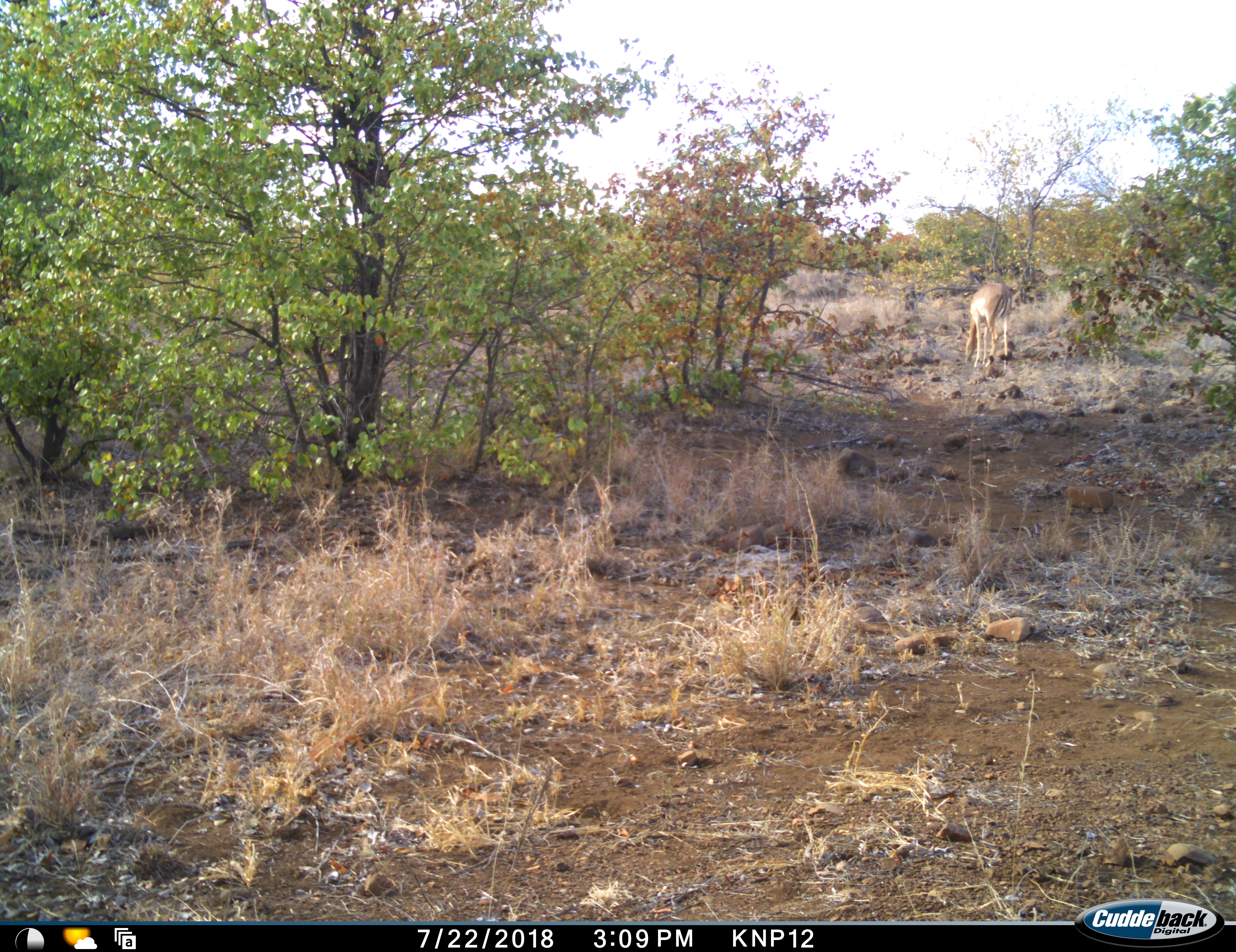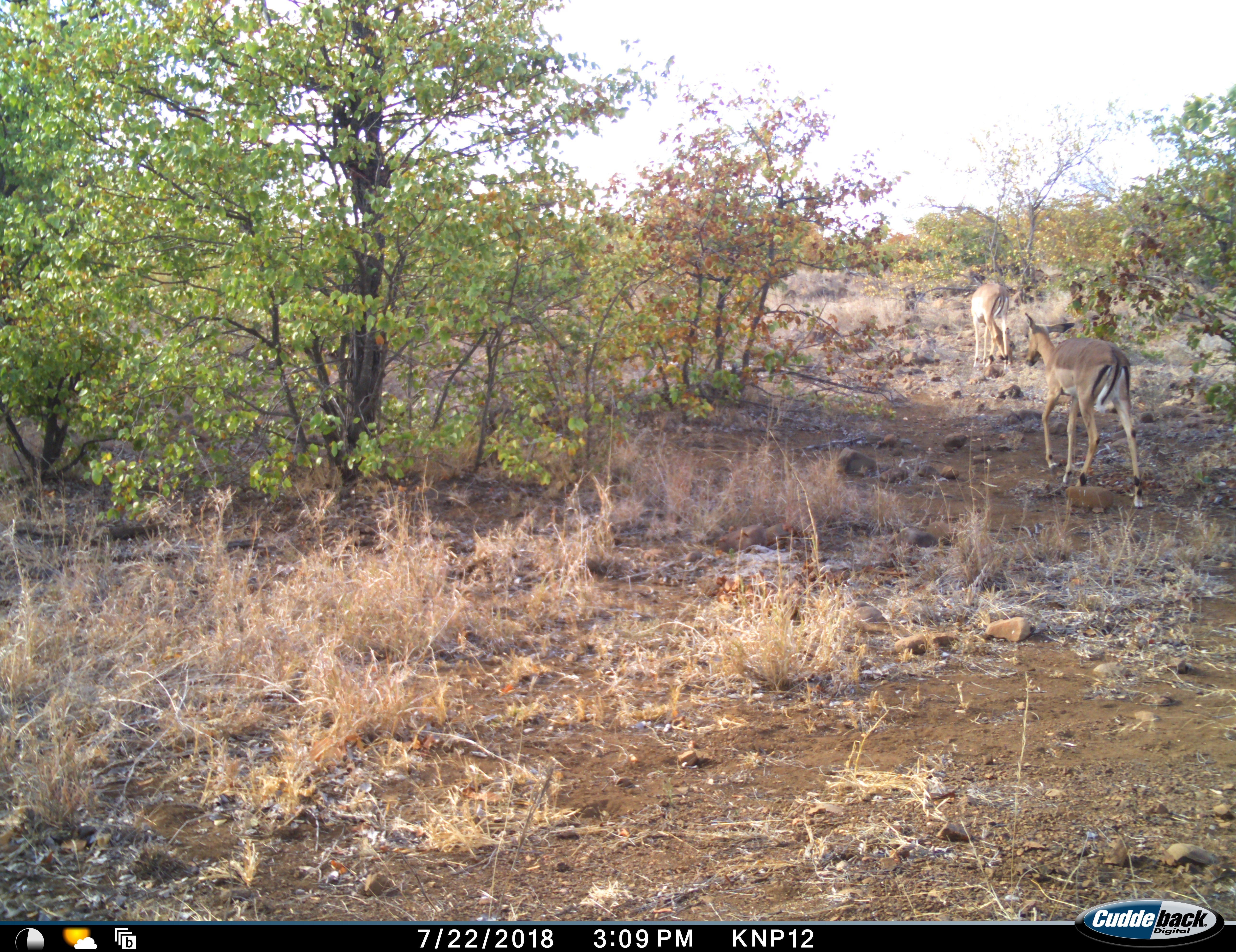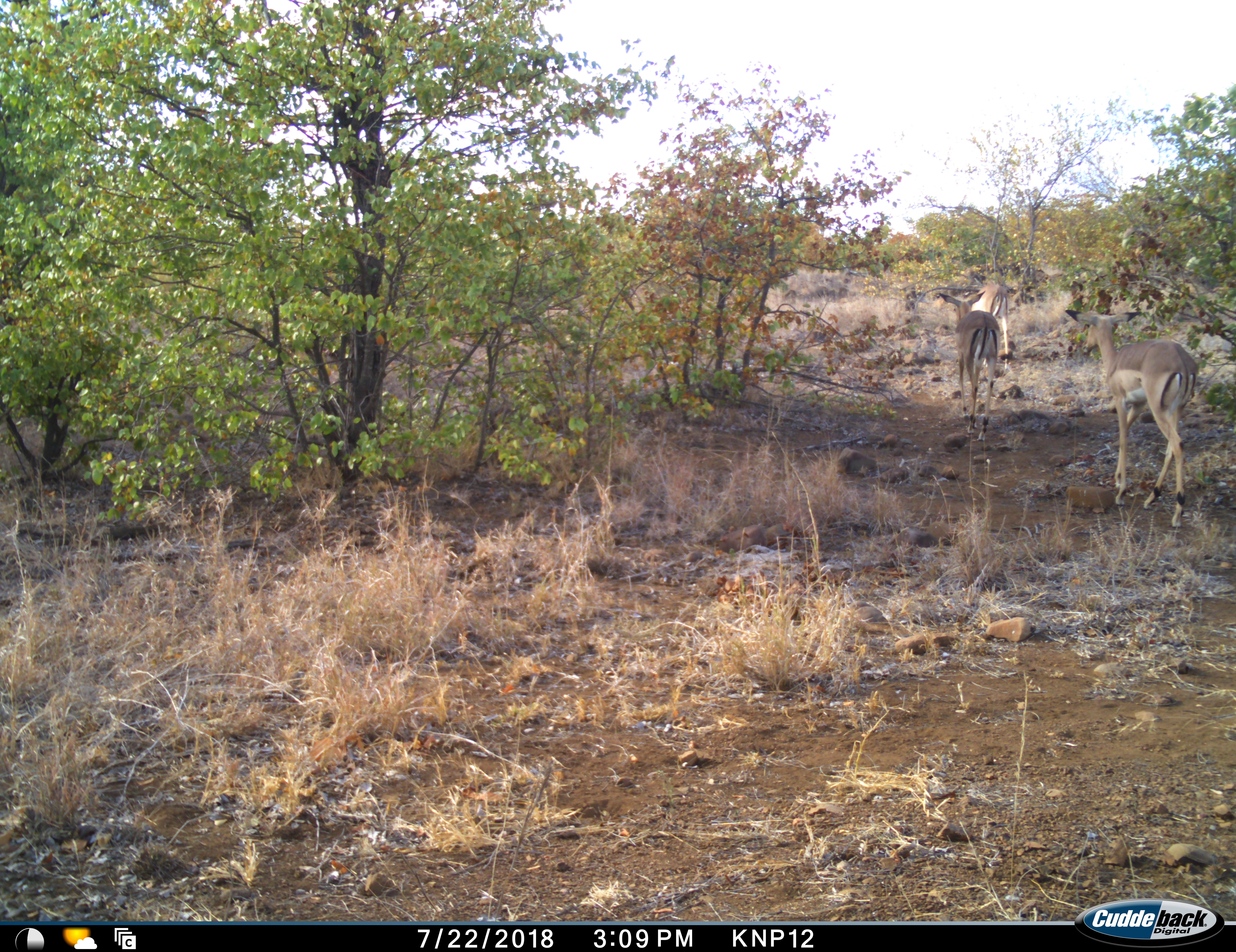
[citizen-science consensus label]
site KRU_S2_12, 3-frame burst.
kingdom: Animalia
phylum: Chordata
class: Mammalia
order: Artiodactyla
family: Bovidae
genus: Aepyceros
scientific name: Aepyceros melampus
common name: impala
Impala (Aepyceros melampus), count 3. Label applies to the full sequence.